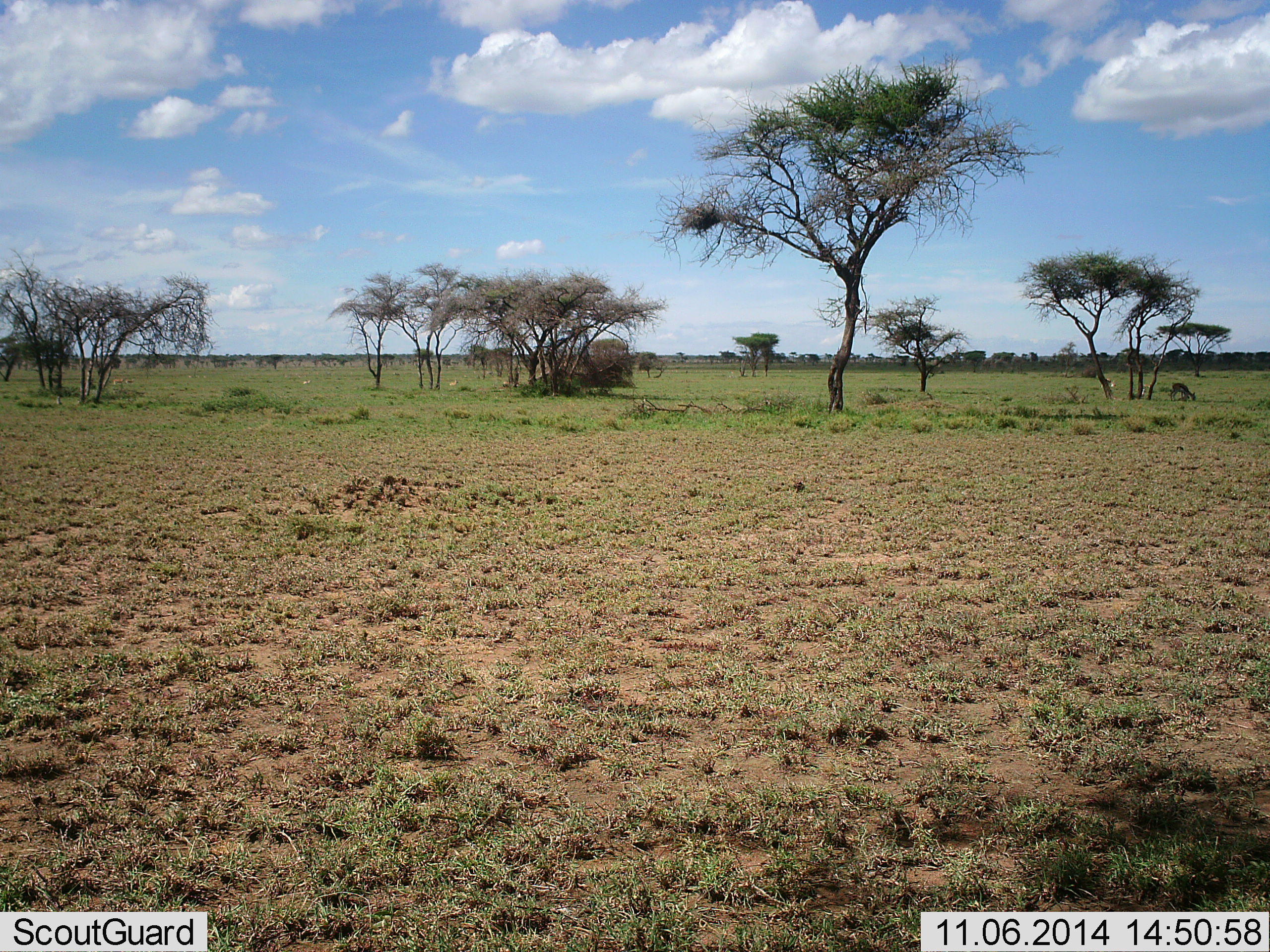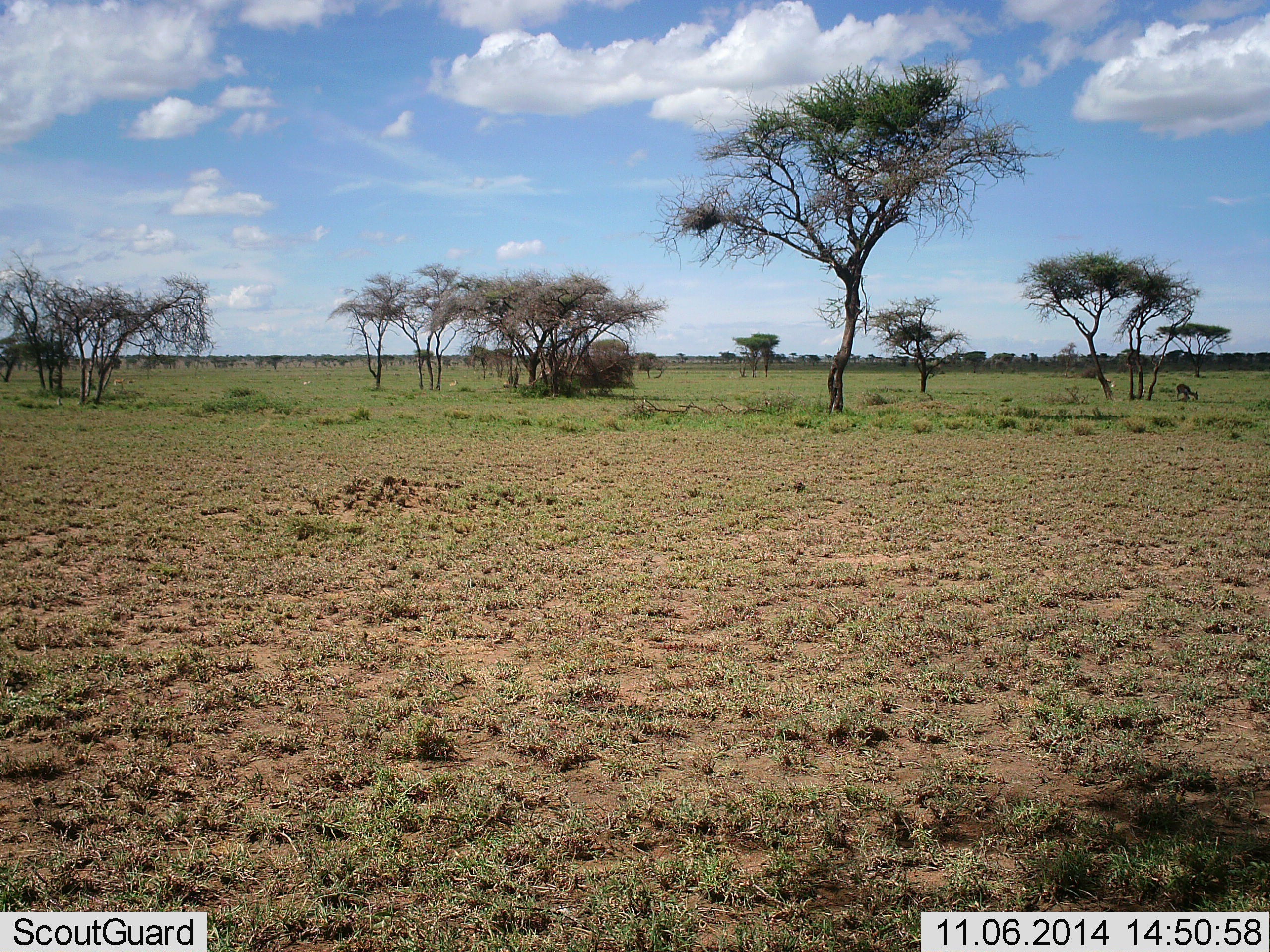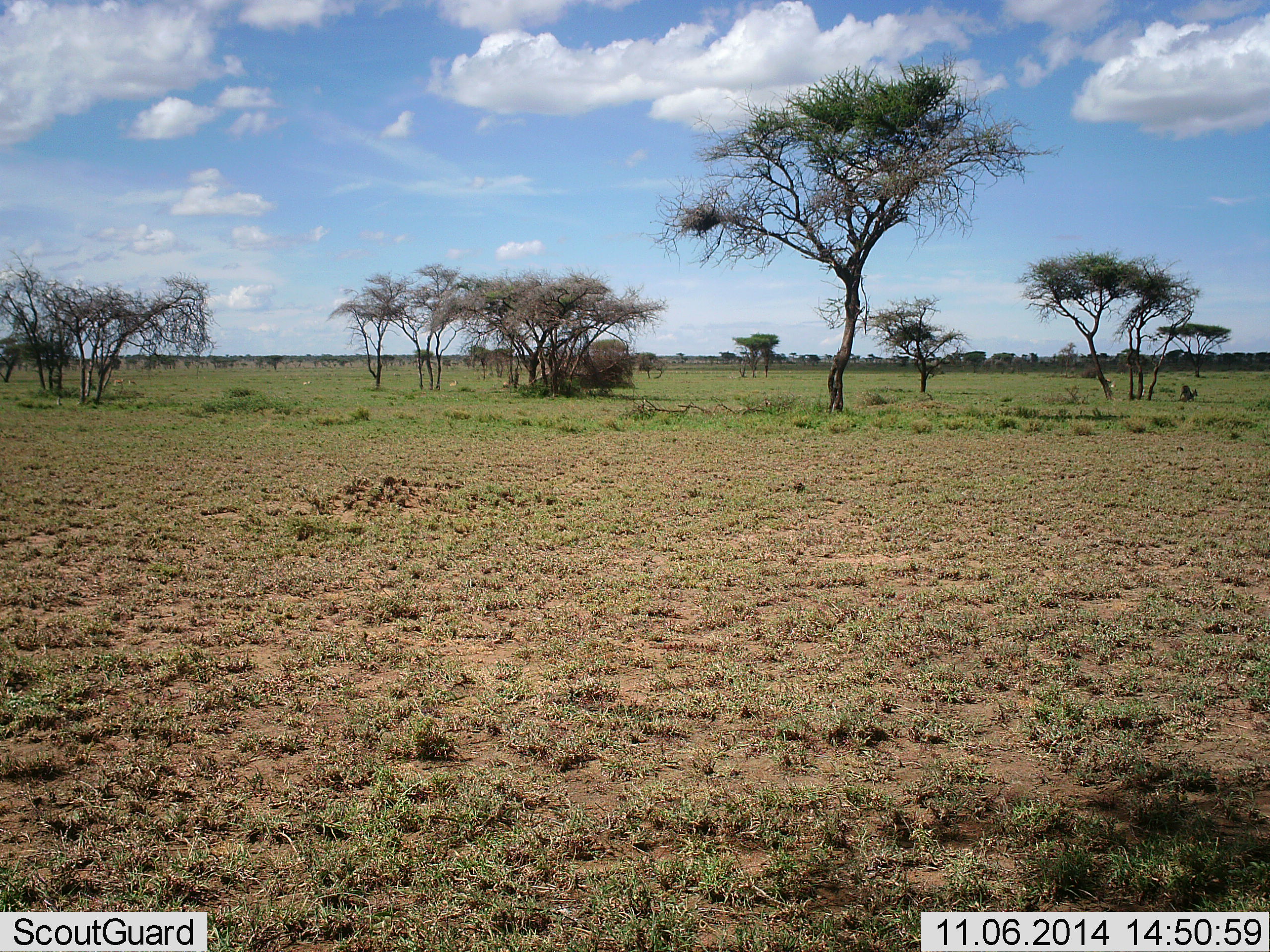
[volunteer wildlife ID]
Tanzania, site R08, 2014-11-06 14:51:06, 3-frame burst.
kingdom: Animalia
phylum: Chordata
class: Mammalia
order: Artiodactyla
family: Bovidae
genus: Eudorcas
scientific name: Eudorcas thomsonii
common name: thomson's gazelle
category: gazellethomsons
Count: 2.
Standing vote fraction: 33%.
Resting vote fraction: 17%.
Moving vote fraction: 17%.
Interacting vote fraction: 0%.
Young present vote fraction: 0%.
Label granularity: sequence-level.